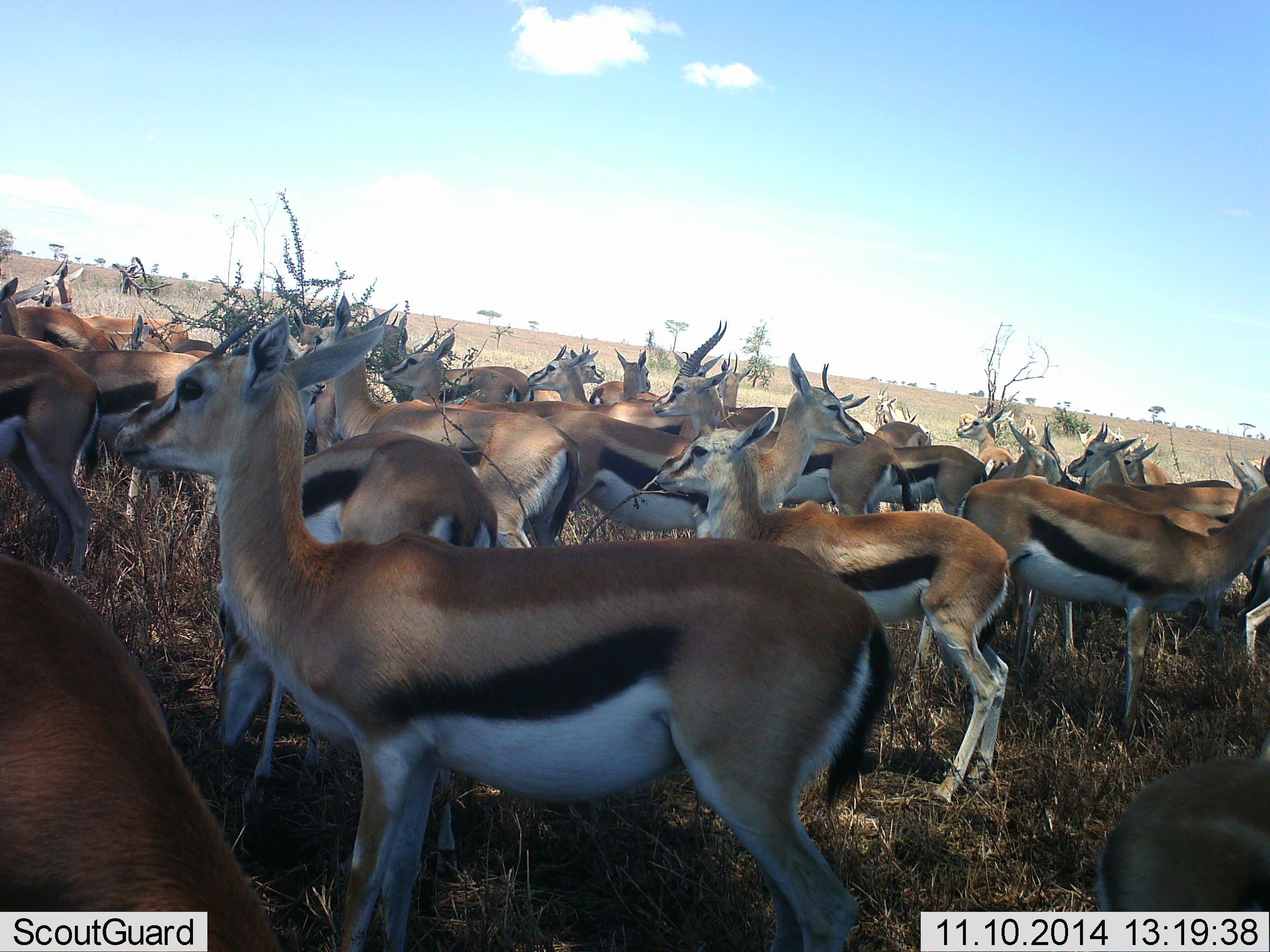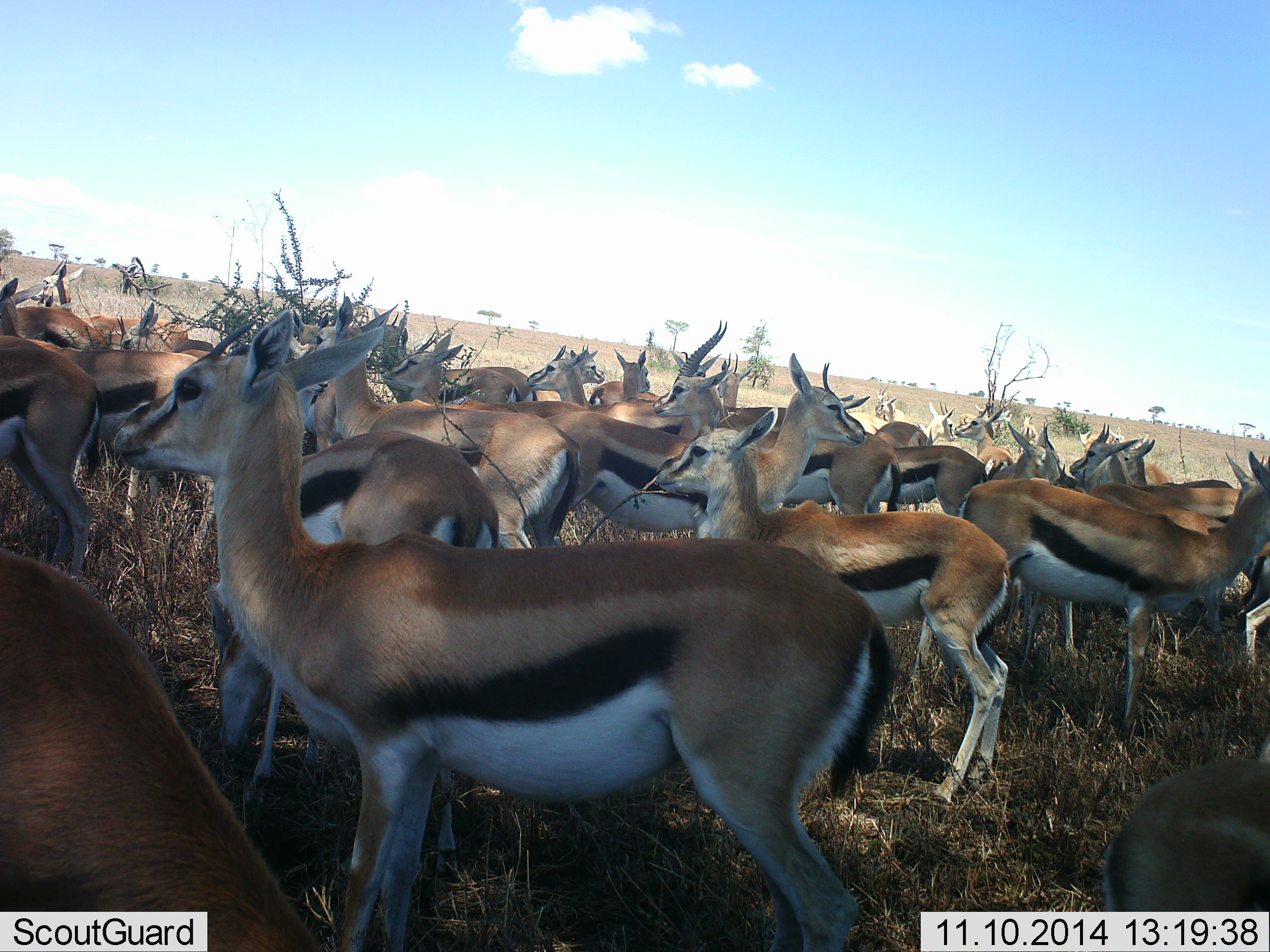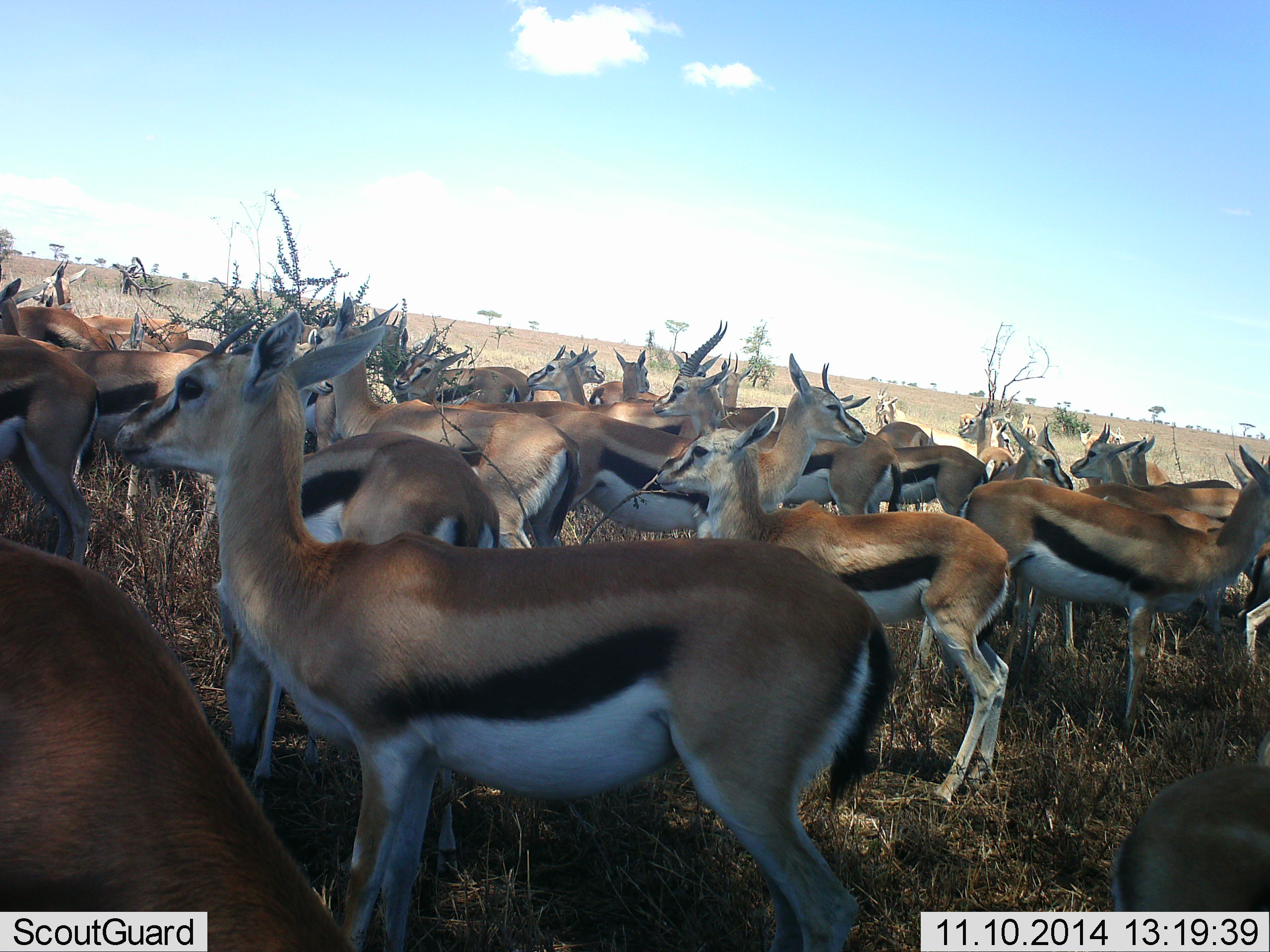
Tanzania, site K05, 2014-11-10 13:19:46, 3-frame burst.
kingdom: Animalia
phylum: Chordata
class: Mammalia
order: Artiodactyla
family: Bovidae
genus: Eudorcas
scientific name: Eudorcas thomsonii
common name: thomson's gazelle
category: gazellethomsons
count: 11-50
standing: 90%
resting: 0%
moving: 10%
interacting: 10%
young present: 0%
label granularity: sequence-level